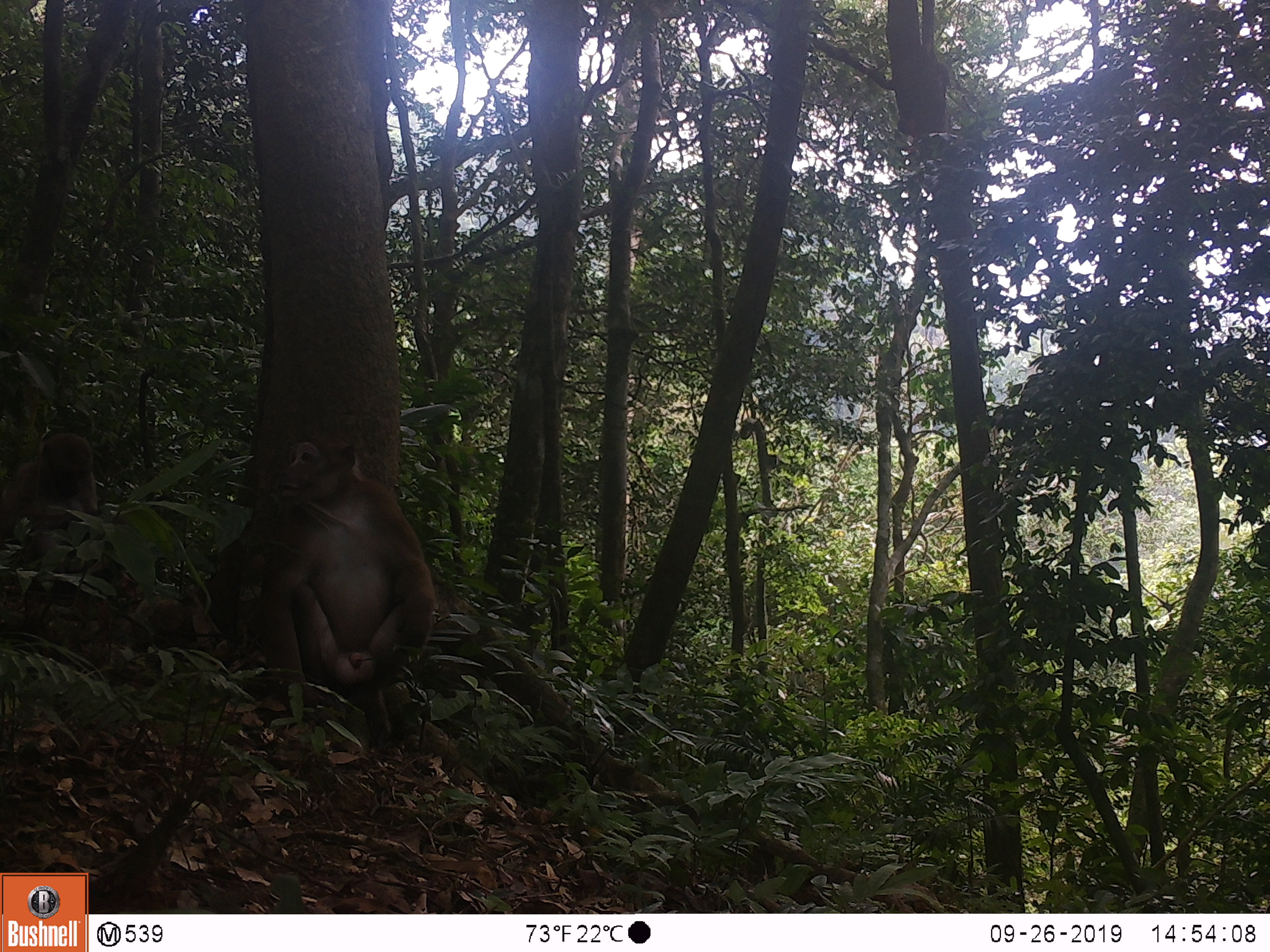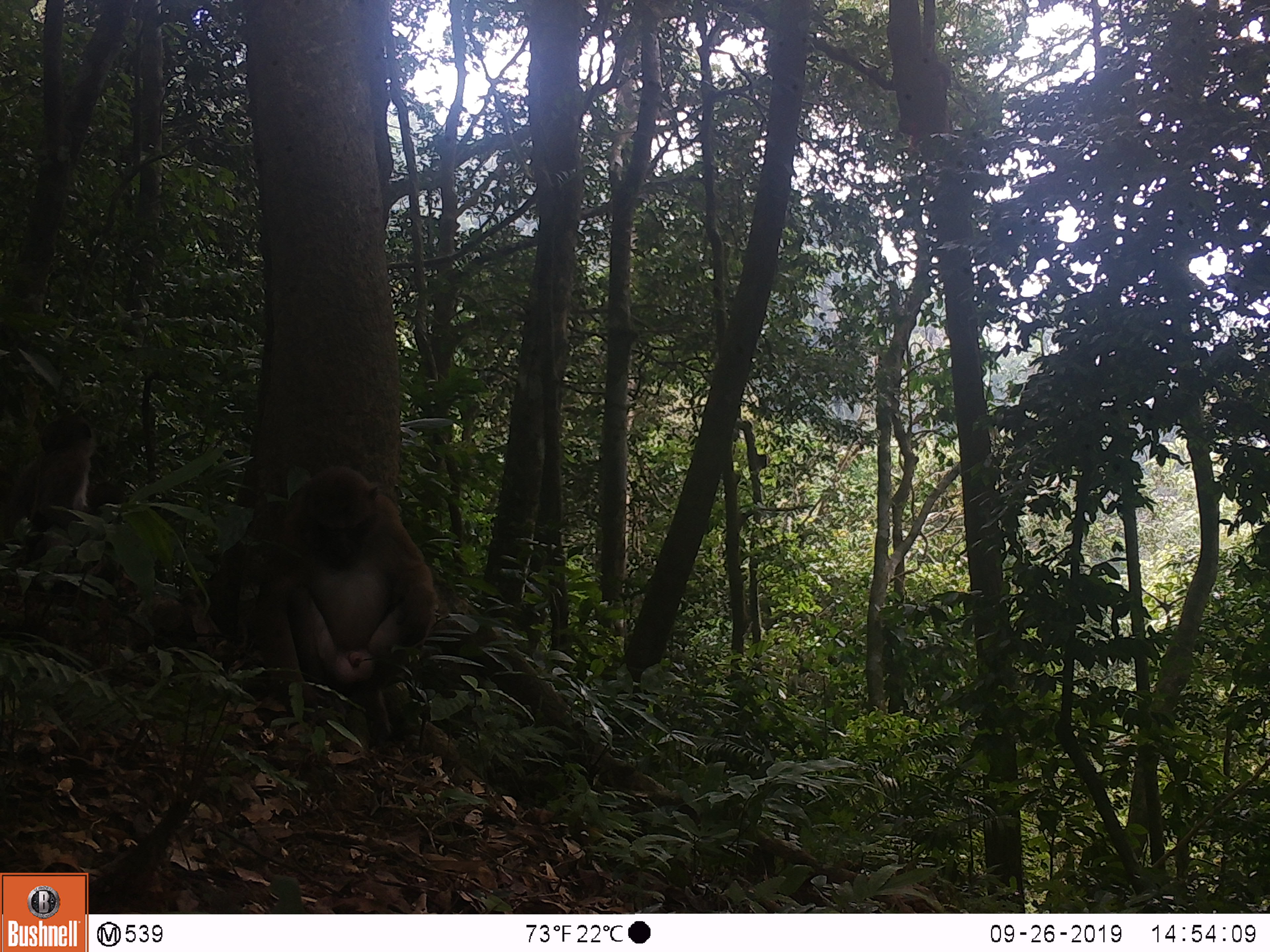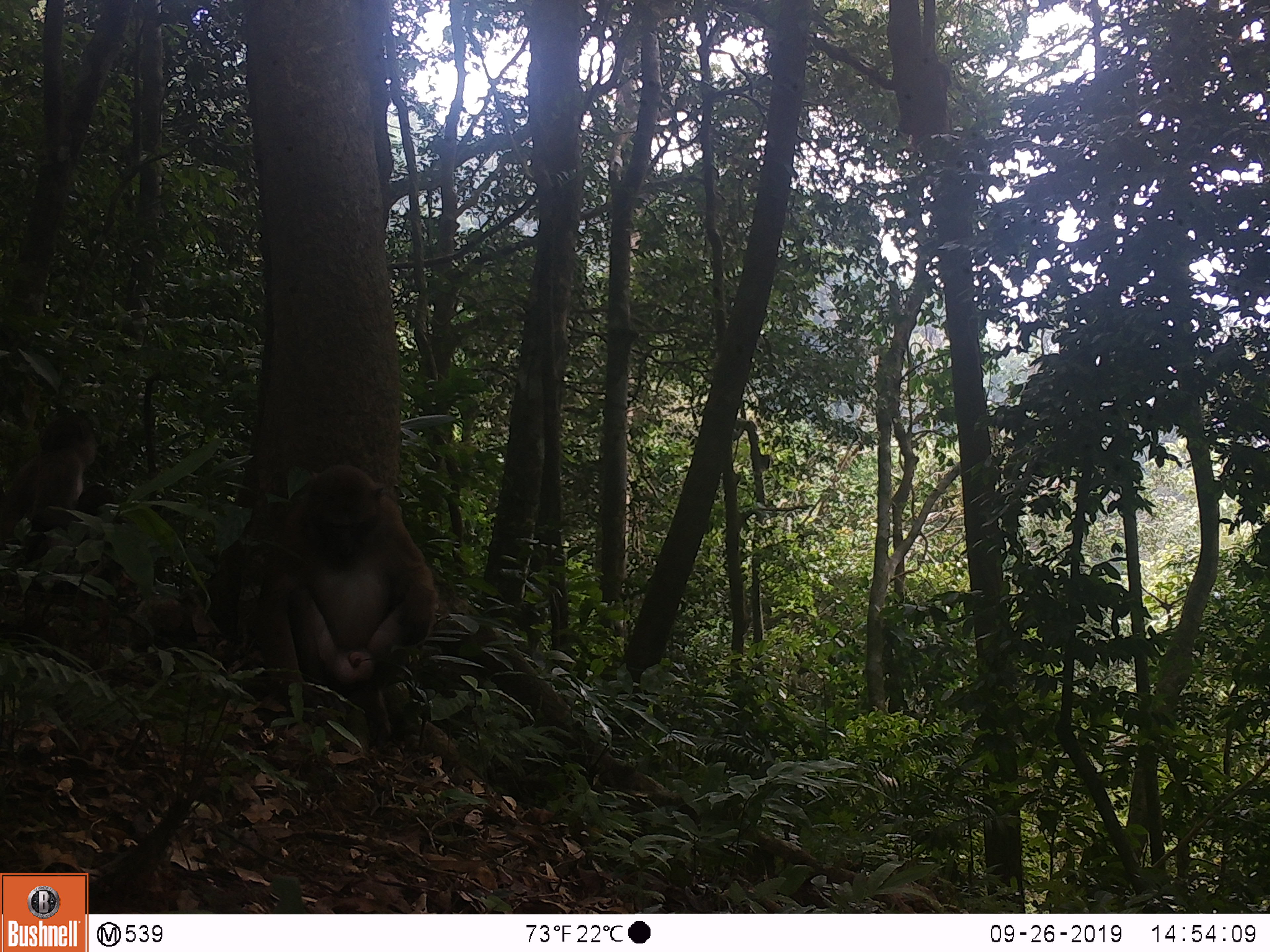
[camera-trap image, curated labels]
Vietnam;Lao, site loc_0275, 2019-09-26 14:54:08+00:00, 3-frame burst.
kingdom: Animalia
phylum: Chordata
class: Mammalia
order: Primates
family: Cercopithecidae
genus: Macaca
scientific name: Macaca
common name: macaques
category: assam or rhesus macaque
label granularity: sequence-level